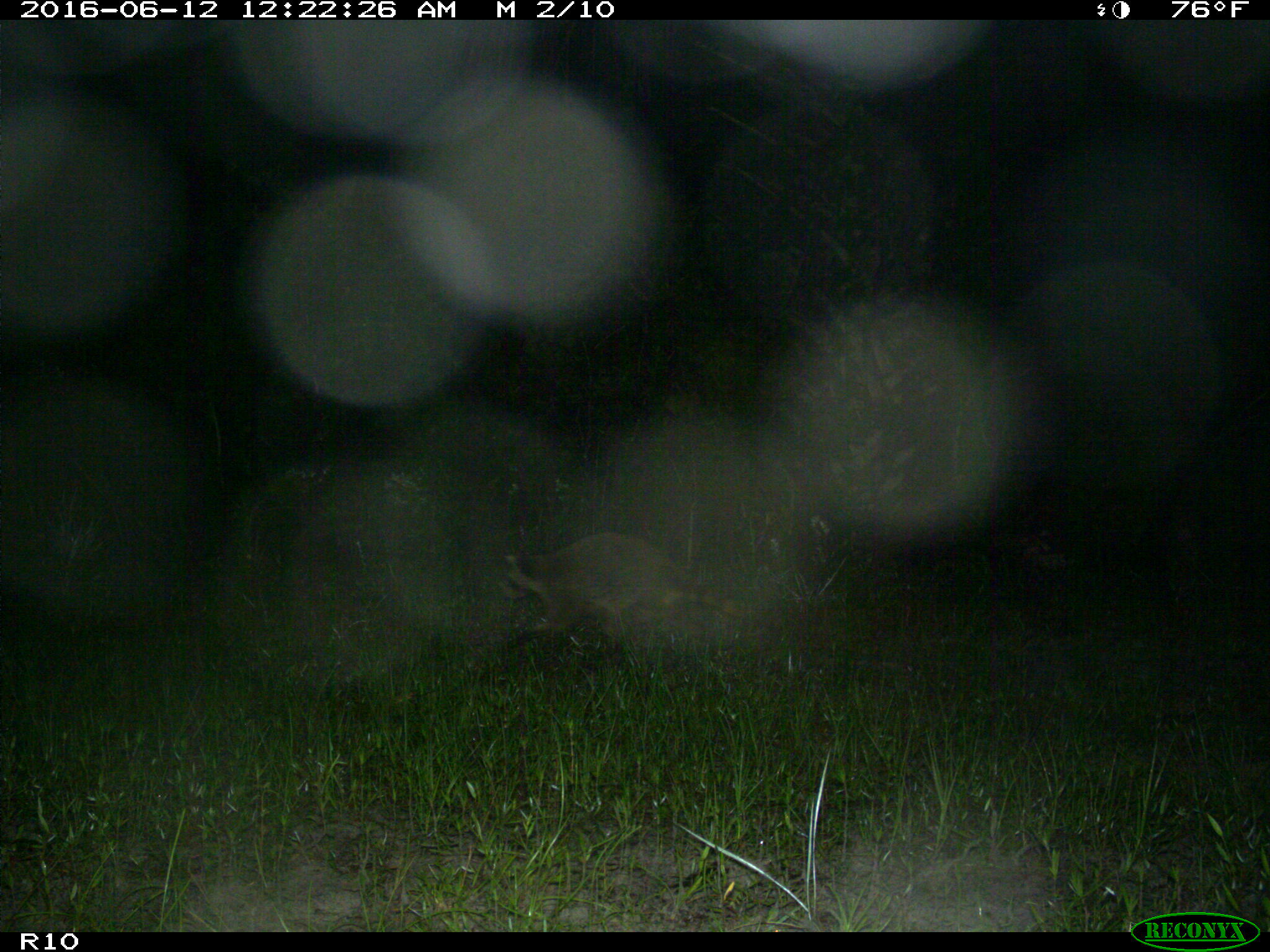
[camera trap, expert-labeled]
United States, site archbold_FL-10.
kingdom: Animalia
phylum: Chordata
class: Mammalia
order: Carnivora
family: Procyonidae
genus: Procyon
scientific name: Procyon lotor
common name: common raccoon